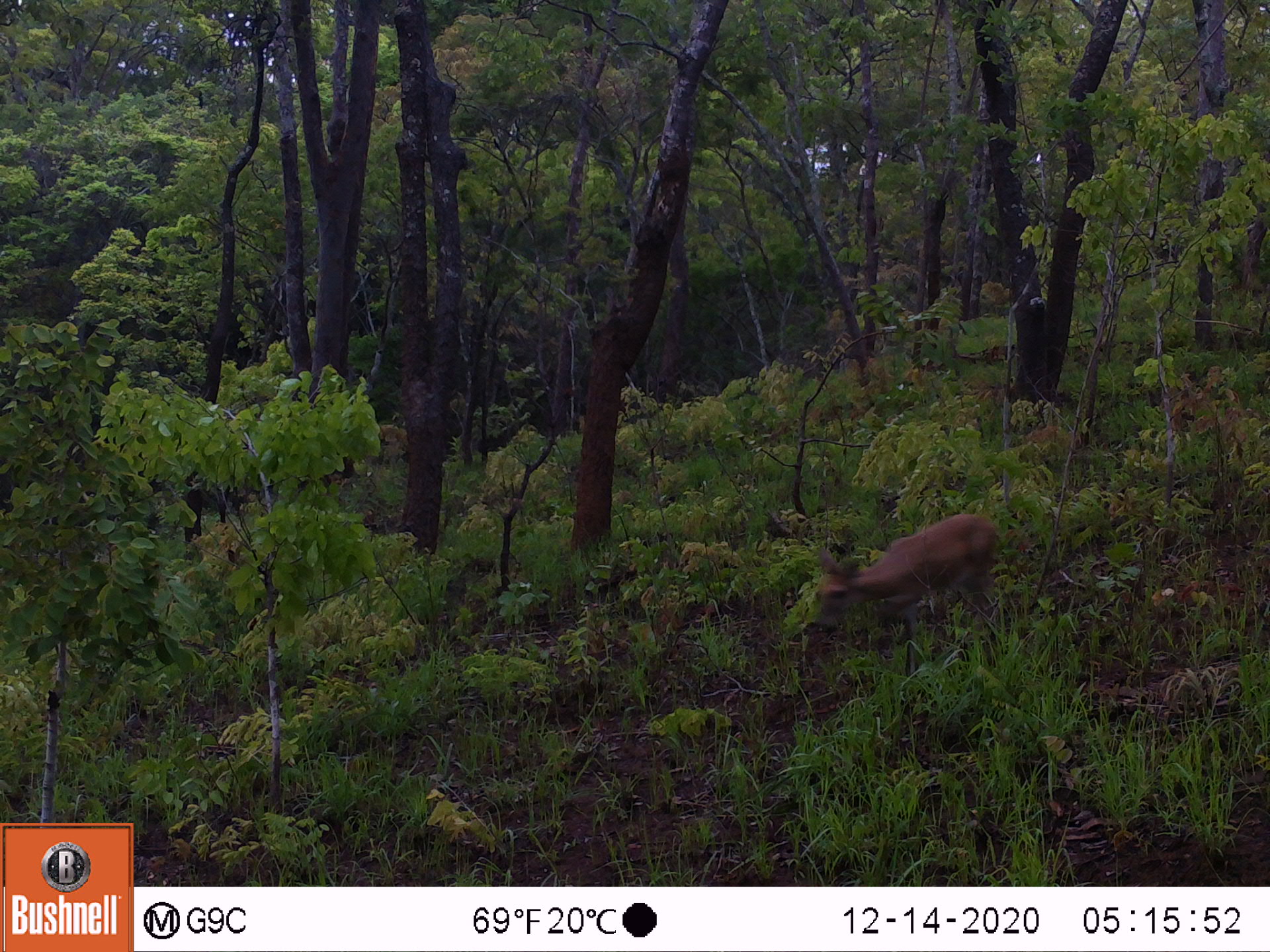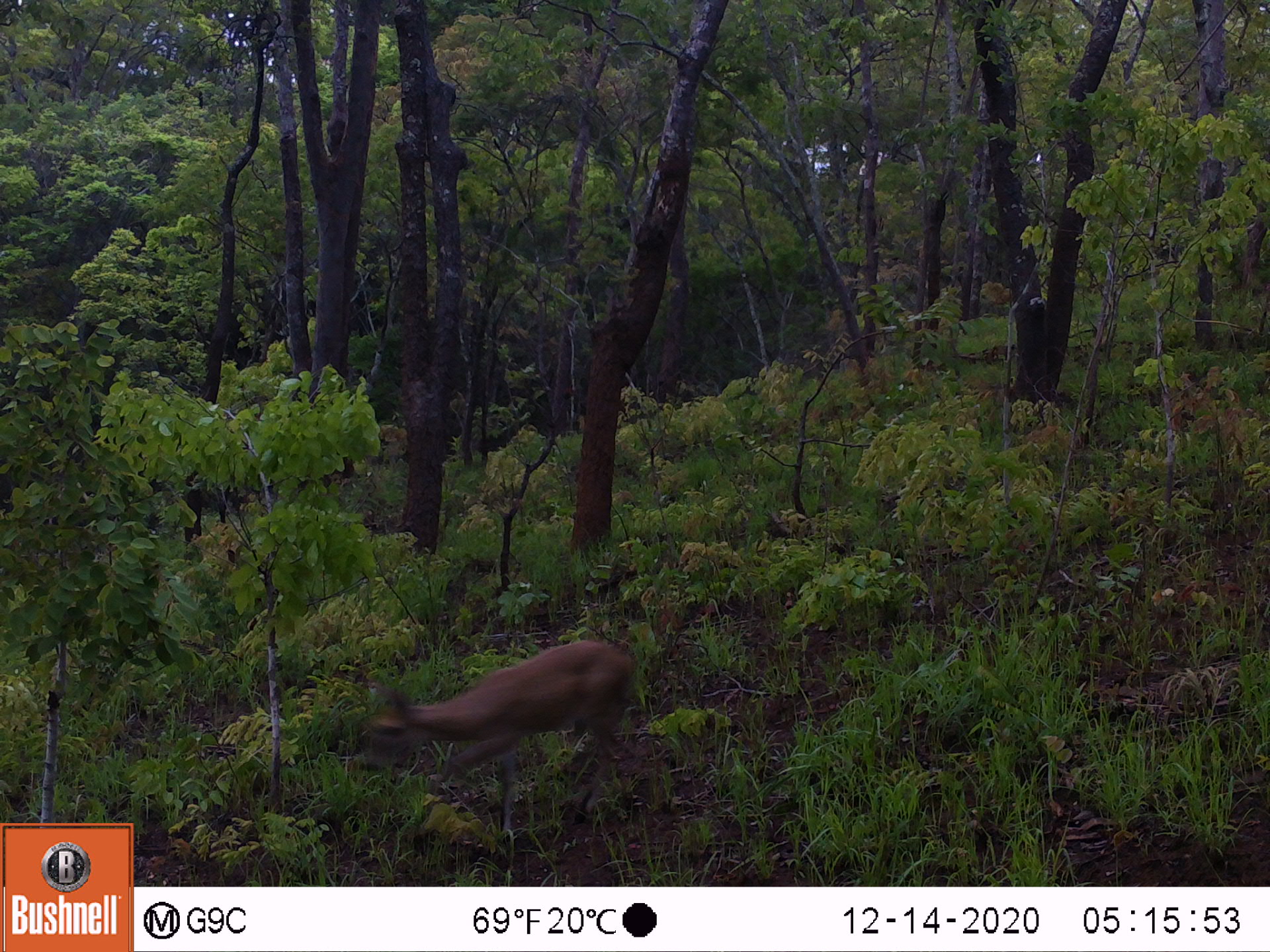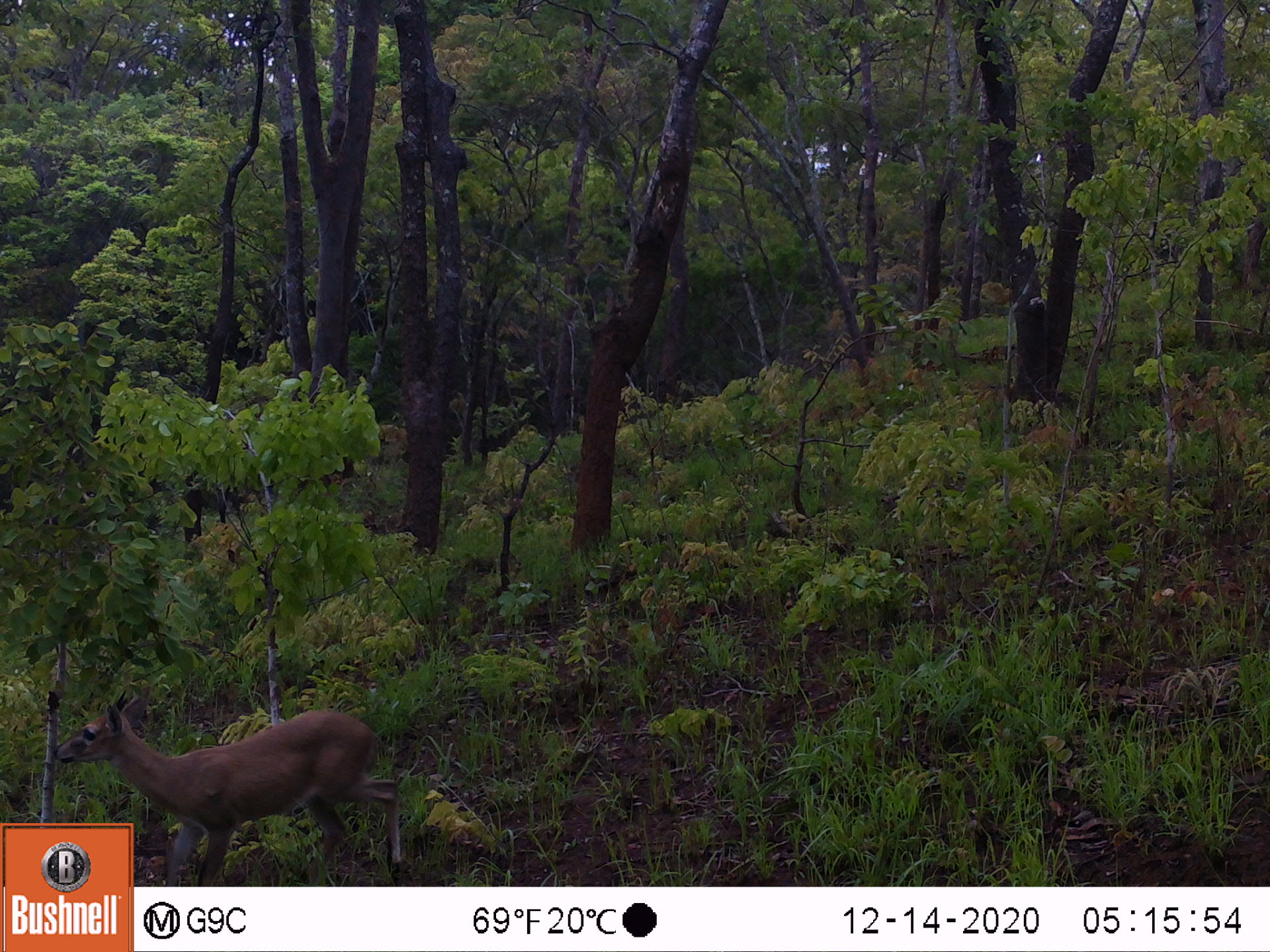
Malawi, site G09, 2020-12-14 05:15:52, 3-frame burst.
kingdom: Animalia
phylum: Chordata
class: Mammalia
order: Artiodactyla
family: Bovidae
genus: Sylvicapra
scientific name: Sylvicapra grimmia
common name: common duiker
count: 1